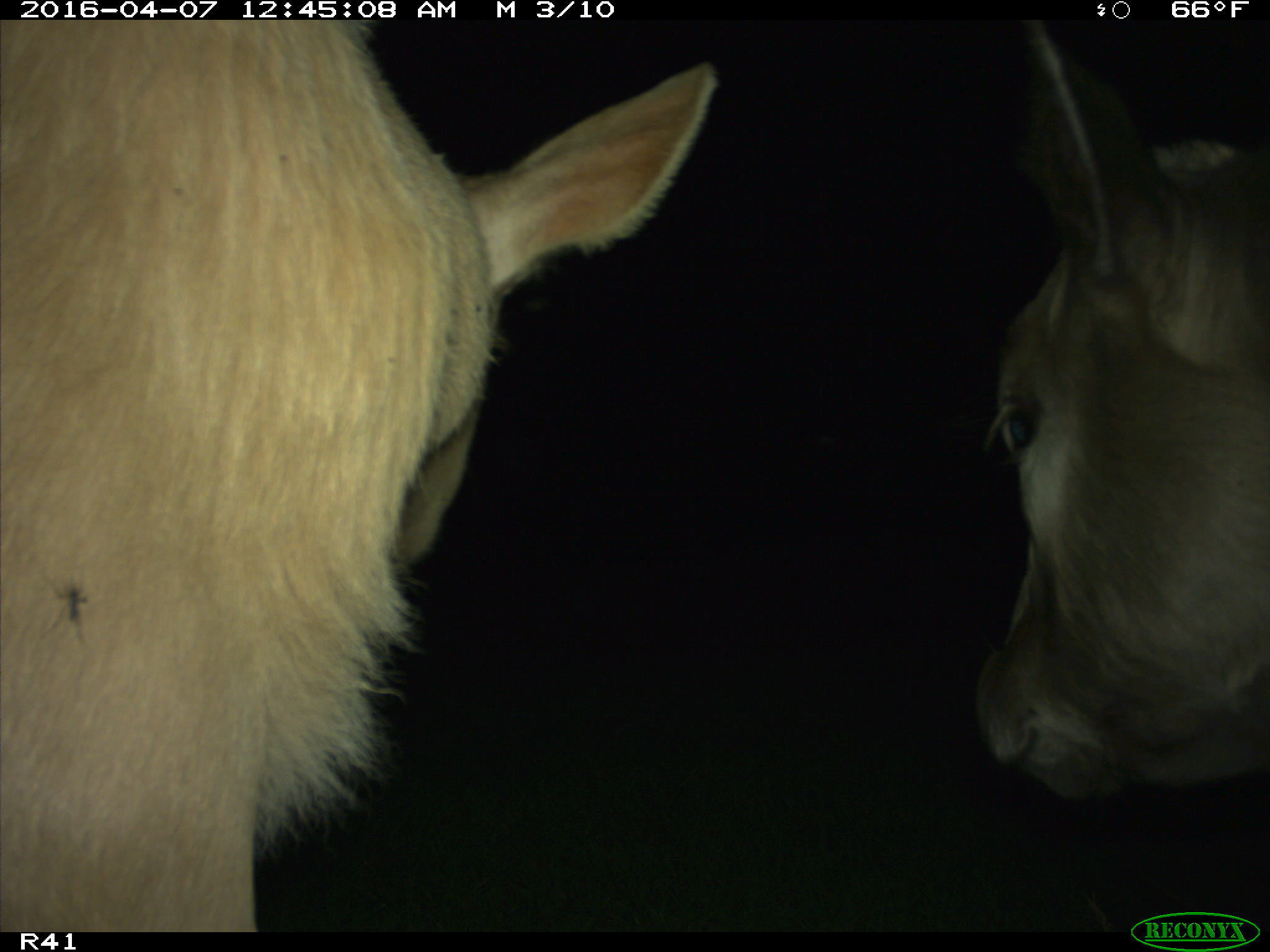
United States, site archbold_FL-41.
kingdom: Animalia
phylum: Chordata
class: Mammalia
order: Artiodactyla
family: Bovidae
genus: Bos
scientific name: Bos taurus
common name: domestic cow